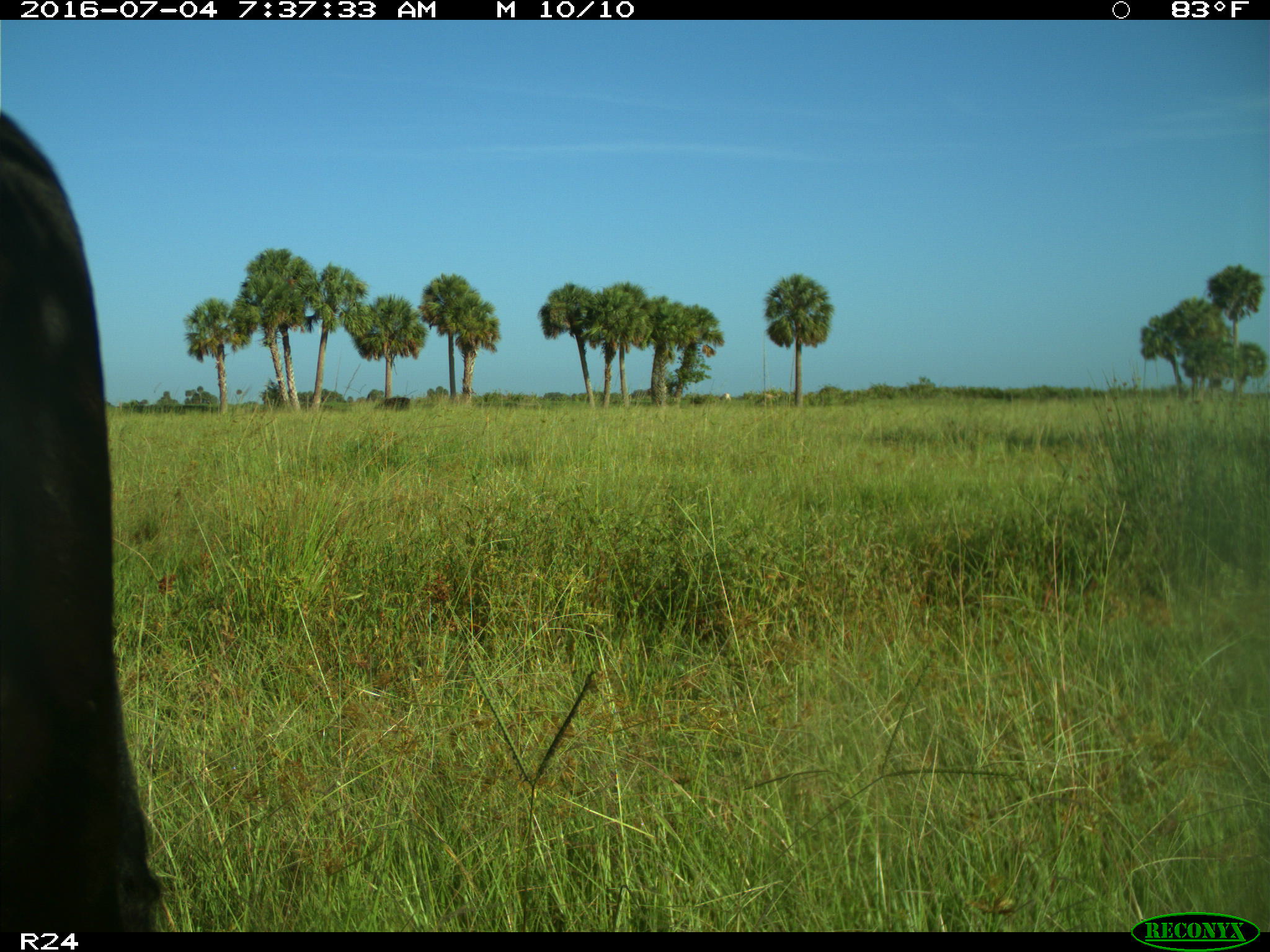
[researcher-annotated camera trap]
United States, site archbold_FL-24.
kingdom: Animalia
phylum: Chordata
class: Mammalia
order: Artiodactyla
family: Bovidae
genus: Bos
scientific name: Bos taurus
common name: domestic cow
Bos taurus (domestic cow).